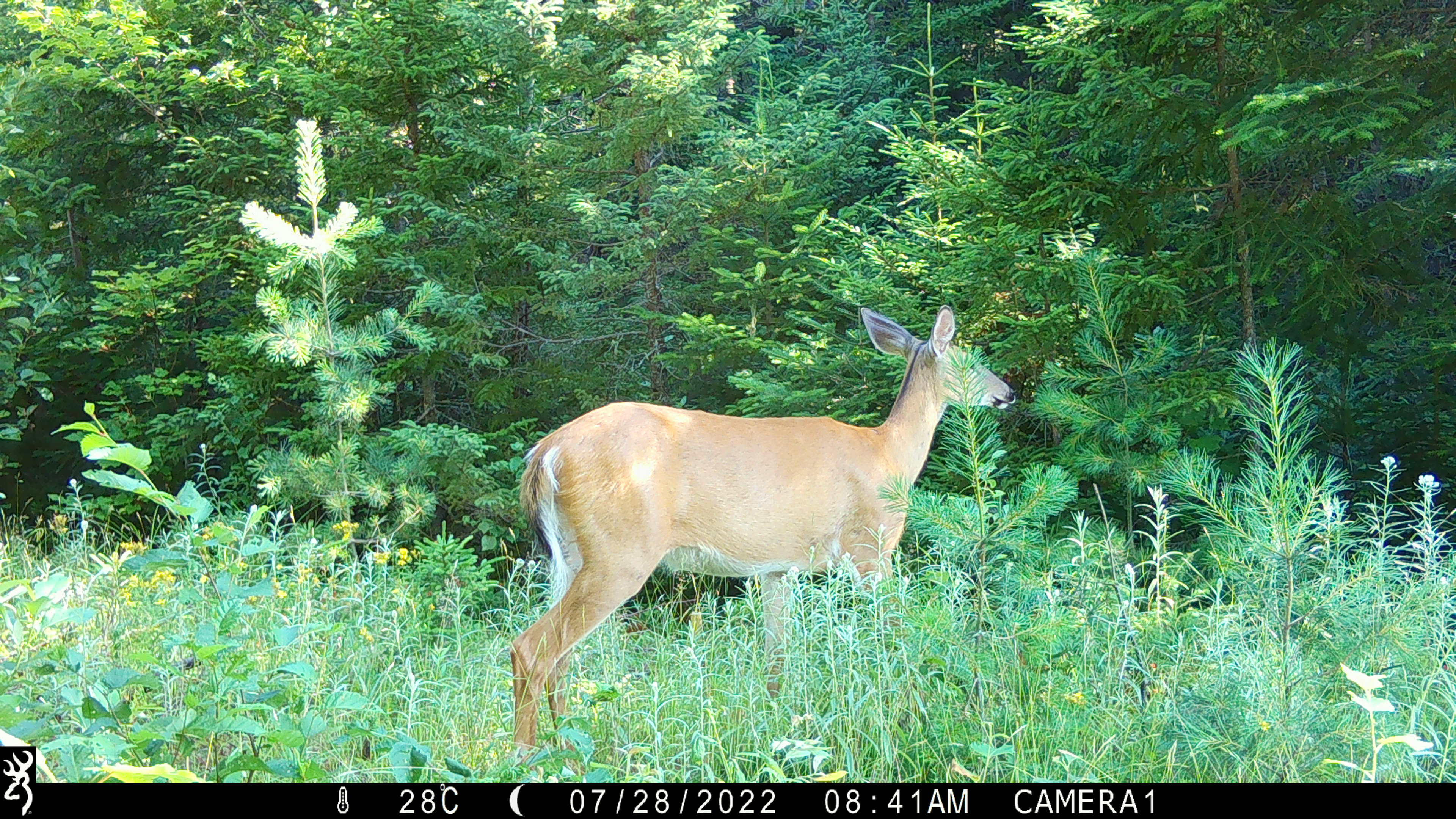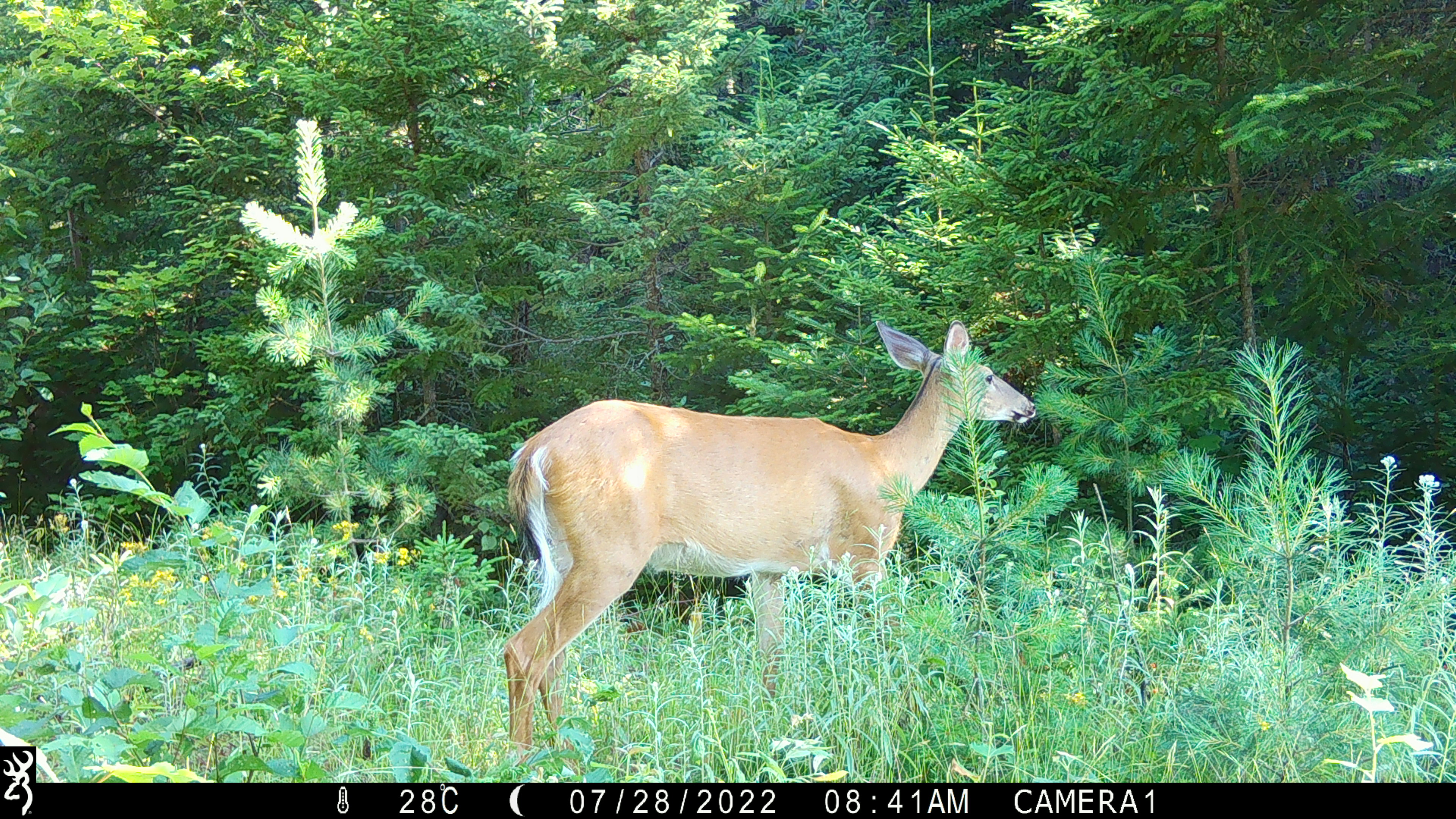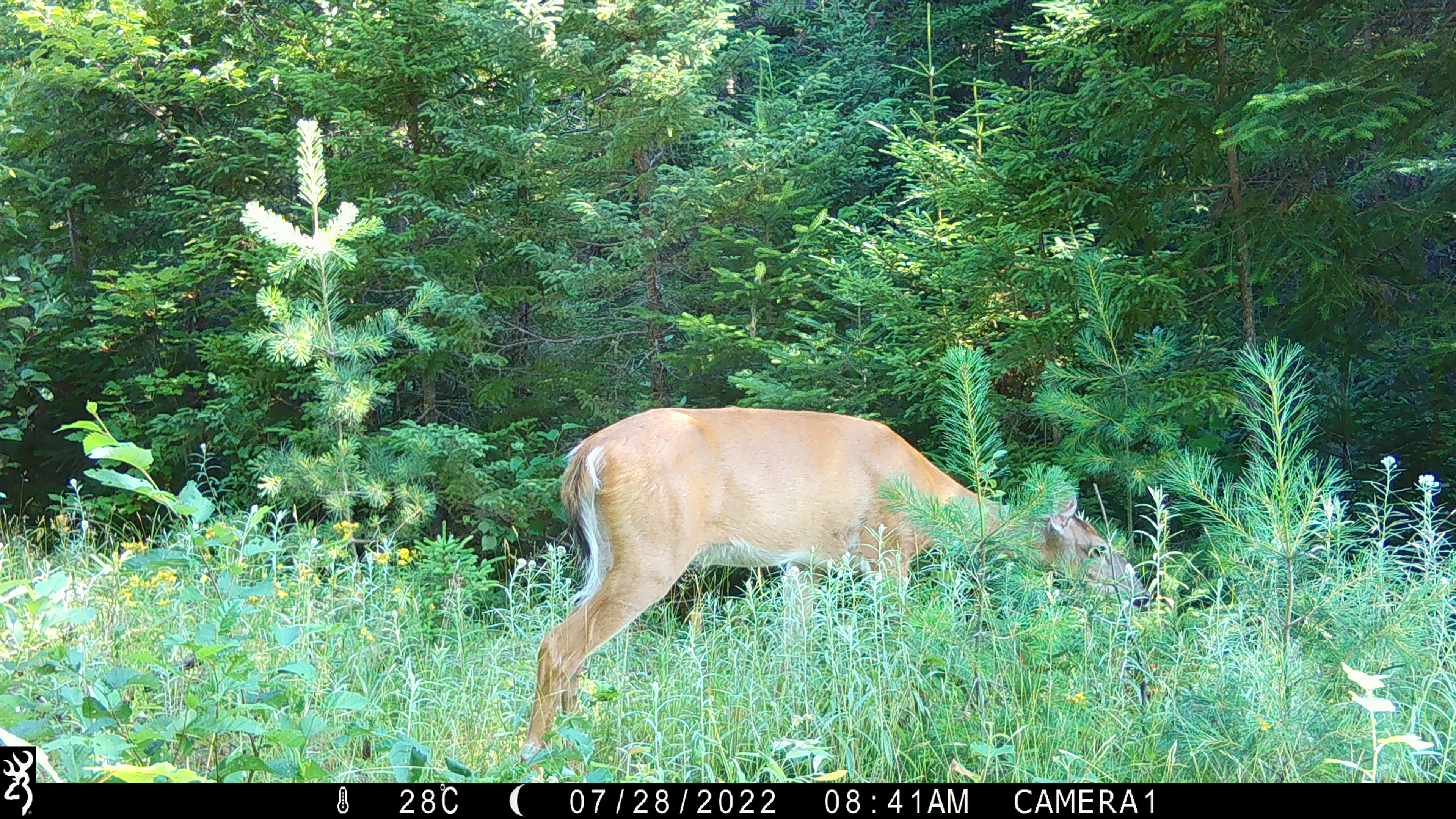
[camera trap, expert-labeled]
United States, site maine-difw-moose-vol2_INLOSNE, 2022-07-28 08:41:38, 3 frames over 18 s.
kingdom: Animalia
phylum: Chordata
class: Mammalia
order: Artiodactyla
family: Cervidae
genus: Odocoileus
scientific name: Odocoileus virginianus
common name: white-tailed deer